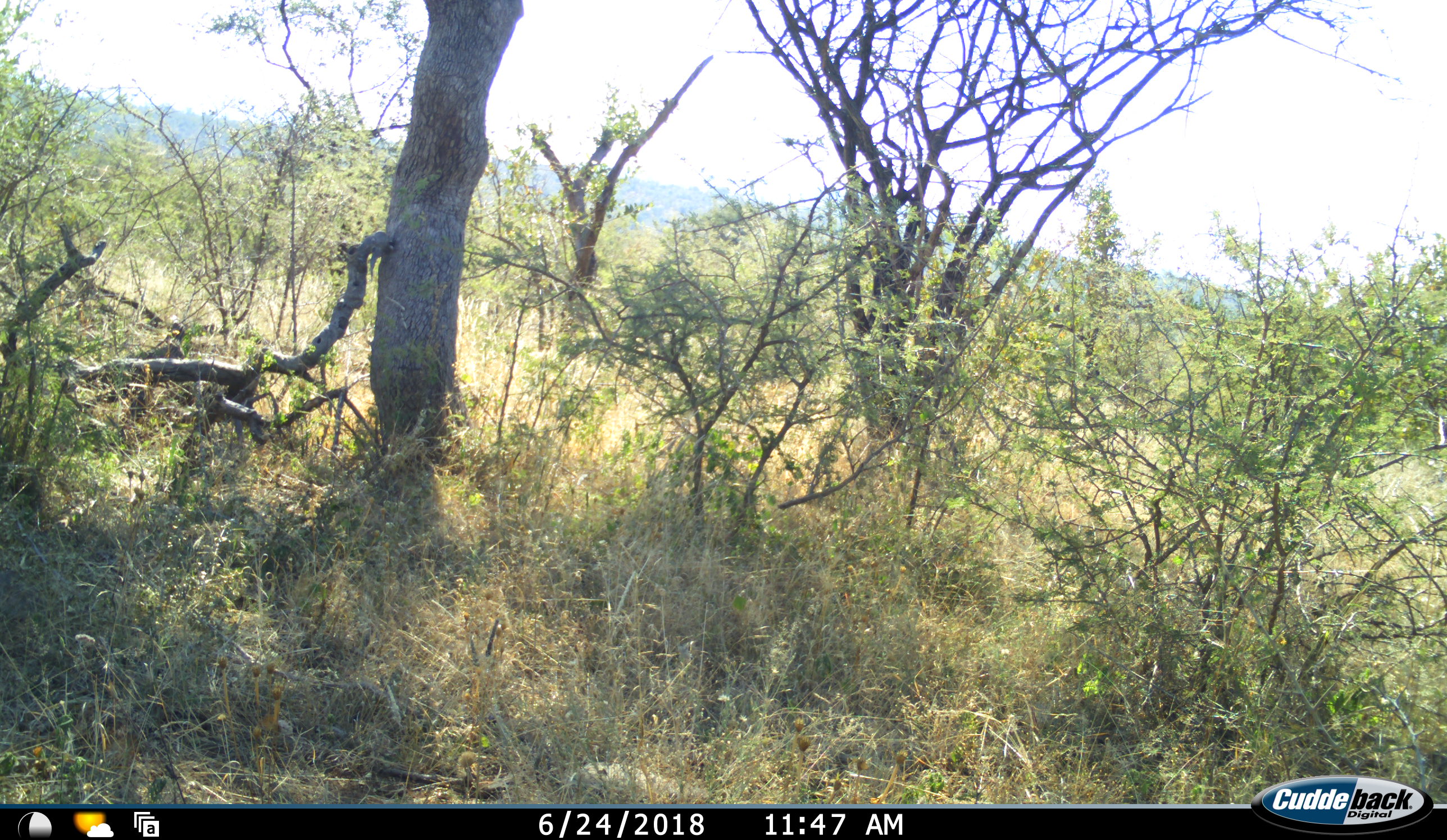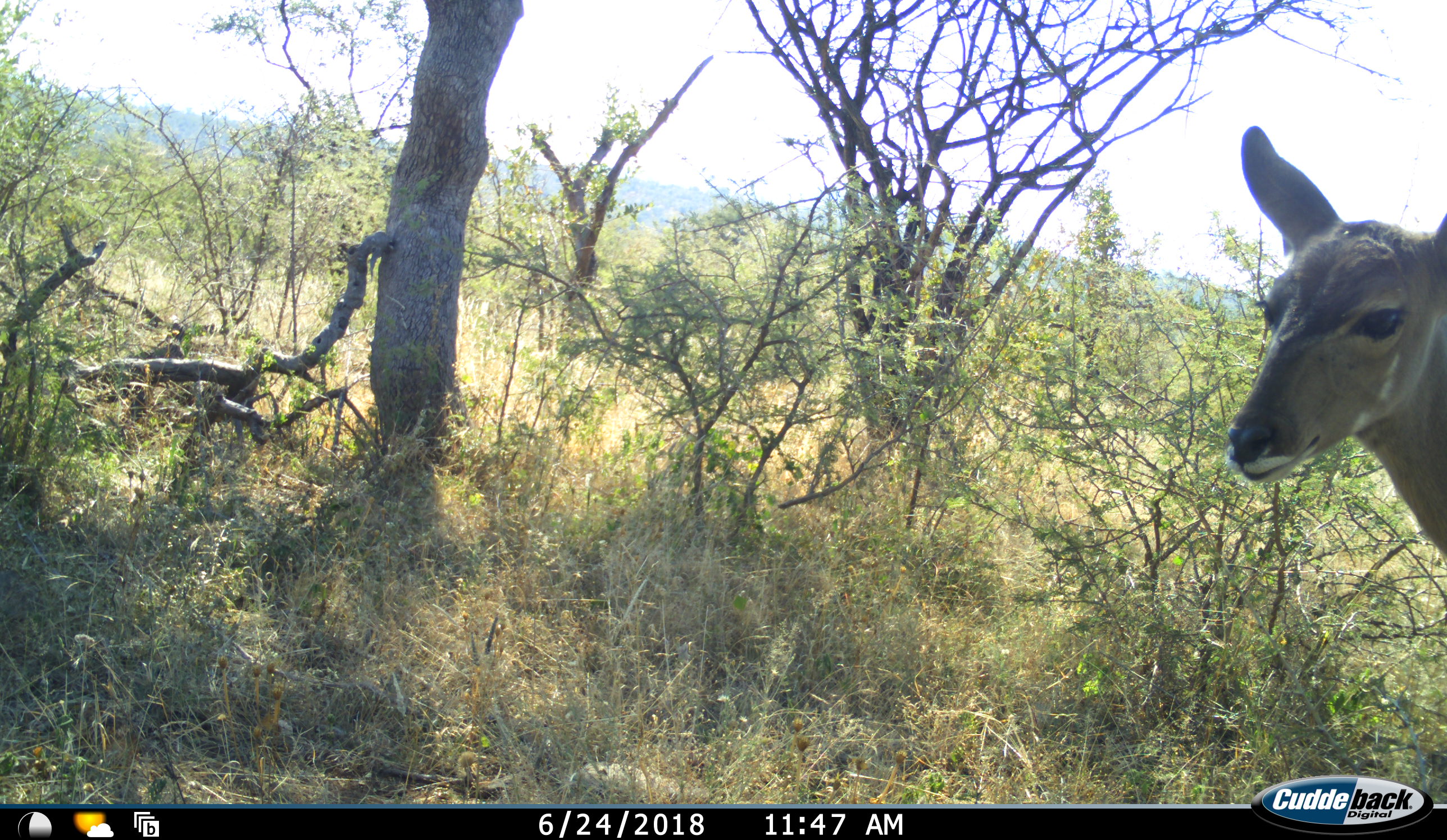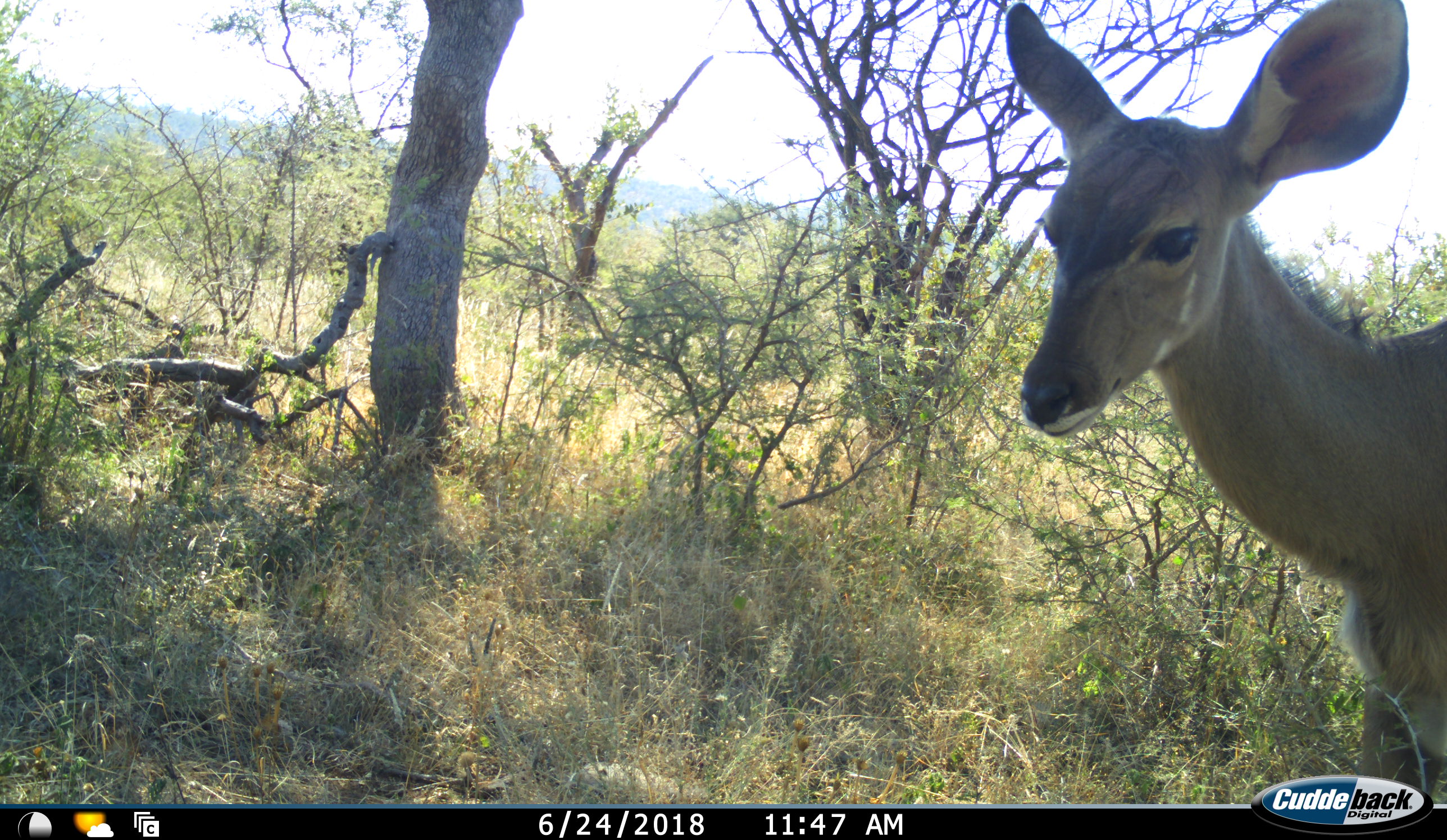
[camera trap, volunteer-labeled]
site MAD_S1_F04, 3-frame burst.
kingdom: Animalia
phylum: Chordata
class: Mammalia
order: Artiodactyla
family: Bovidae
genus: Aepyceros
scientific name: Aepyceros melampus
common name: impala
Impala (Aepyceros melampus), count 1. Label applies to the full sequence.